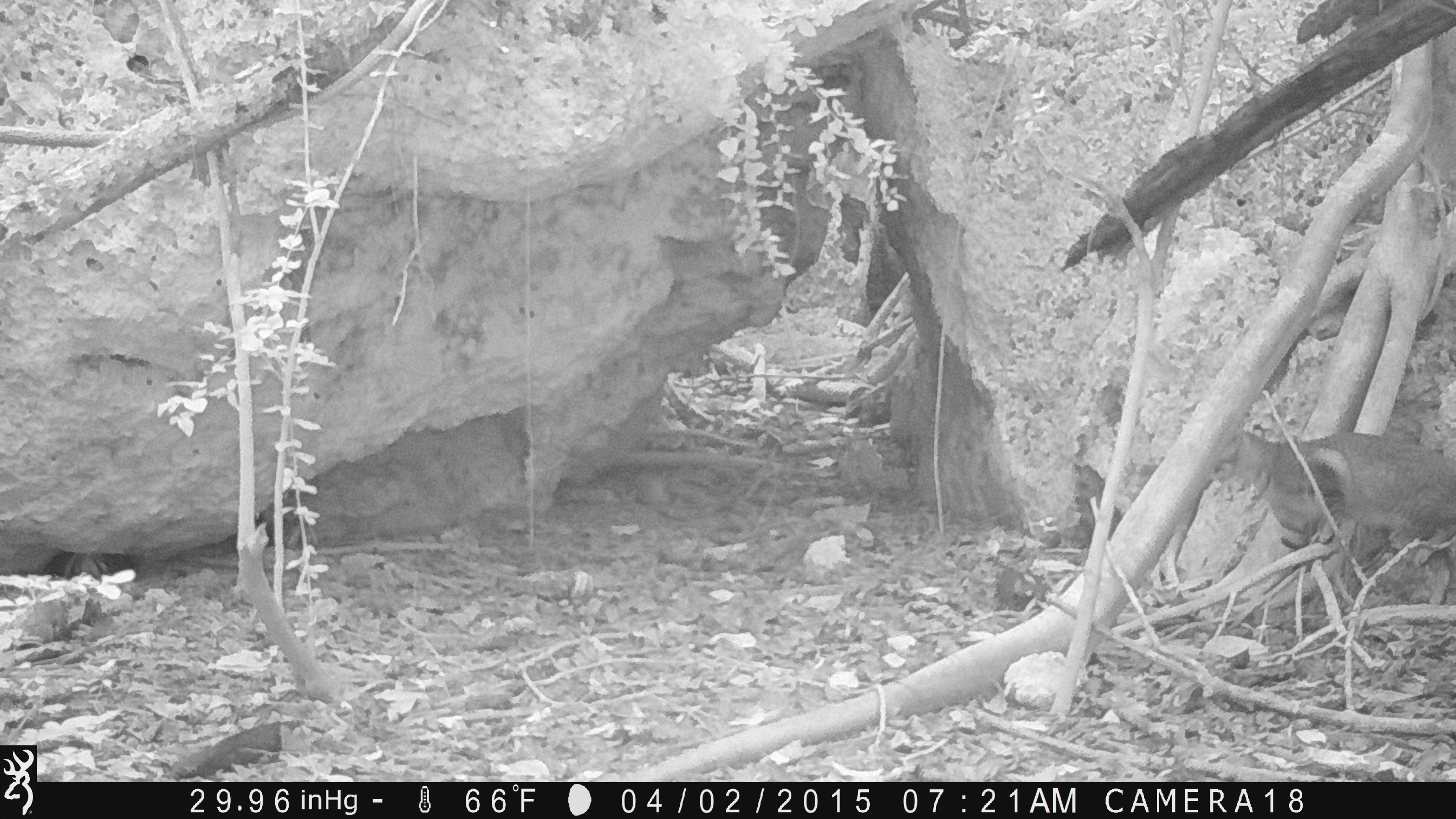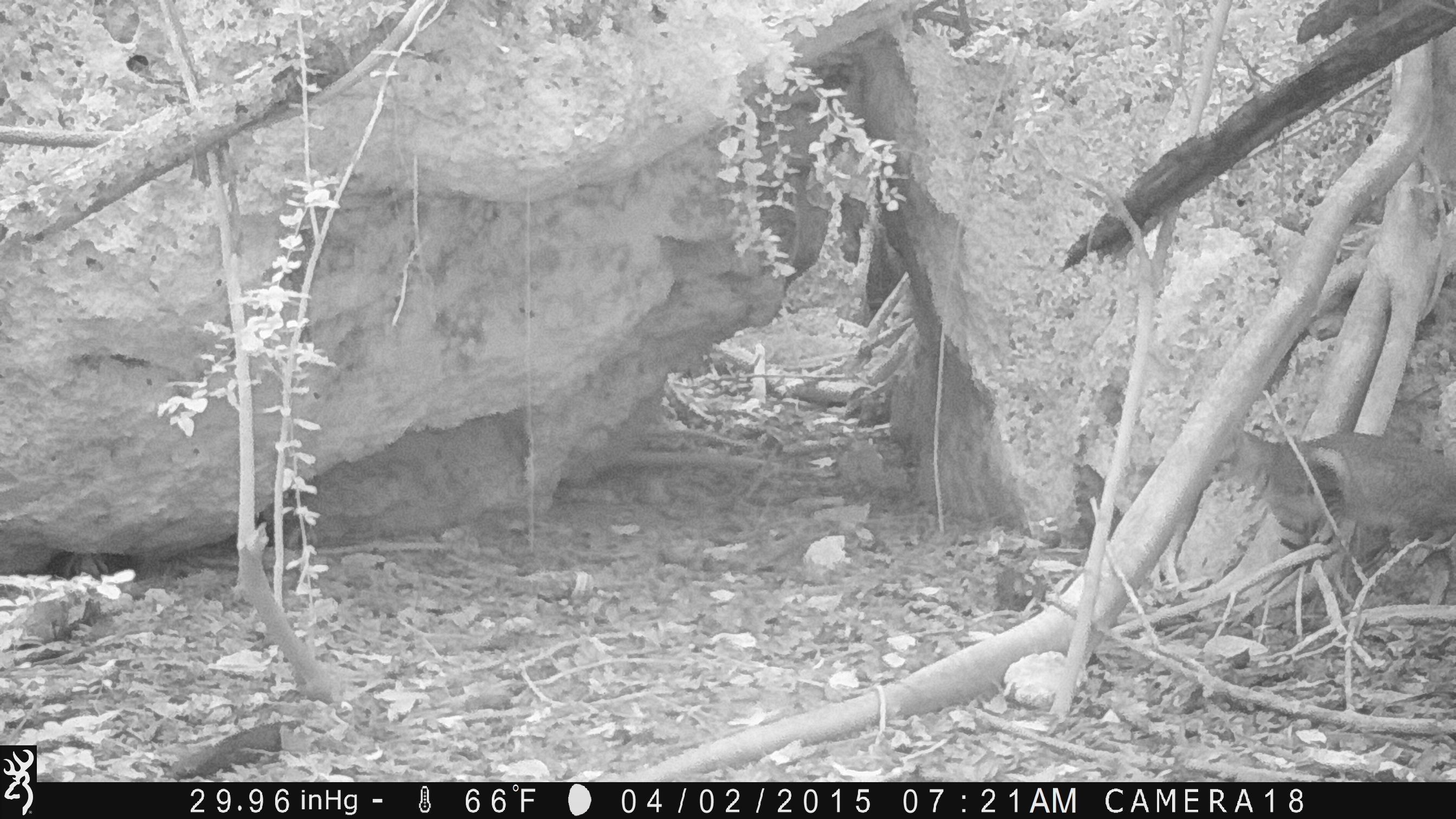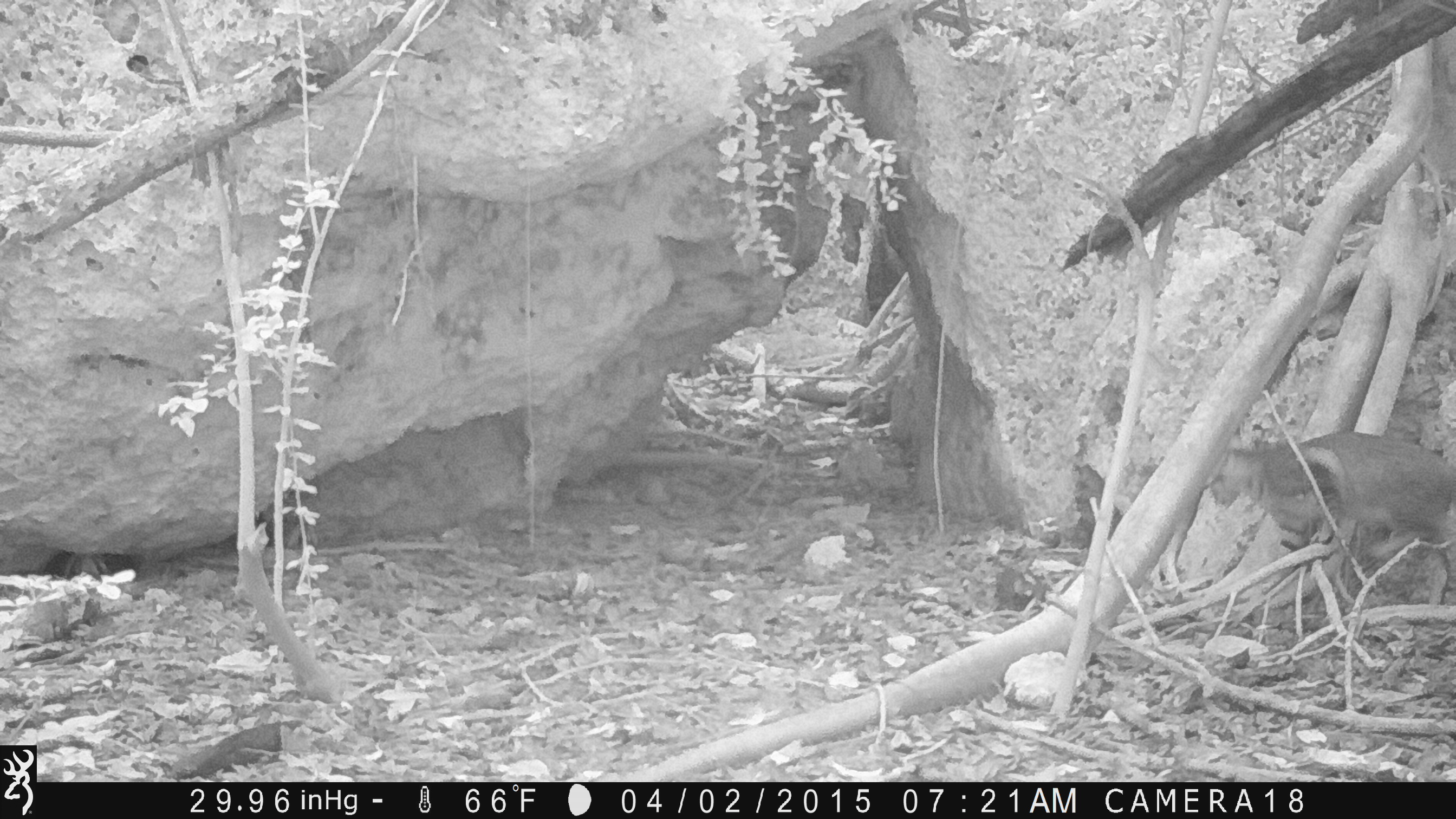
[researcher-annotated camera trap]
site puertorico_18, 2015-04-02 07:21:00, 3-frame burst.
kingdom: Animalia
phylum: Chordata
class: Mammalia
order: Carnivora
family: Felidae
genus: Felis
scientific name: Felis catus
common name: cat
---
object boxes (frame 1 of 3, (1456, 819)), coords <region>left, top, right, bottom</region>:
cat: <region>1217, 416, 1455, 613</region>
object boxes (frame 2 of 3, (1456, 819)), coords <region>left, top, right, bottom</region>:
cat: <region>1220, 417, 1456, 610</region>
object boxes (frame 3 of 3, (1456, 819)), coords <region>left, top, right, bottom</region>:
cat: <region>1211, 428, 1456, 620</region>